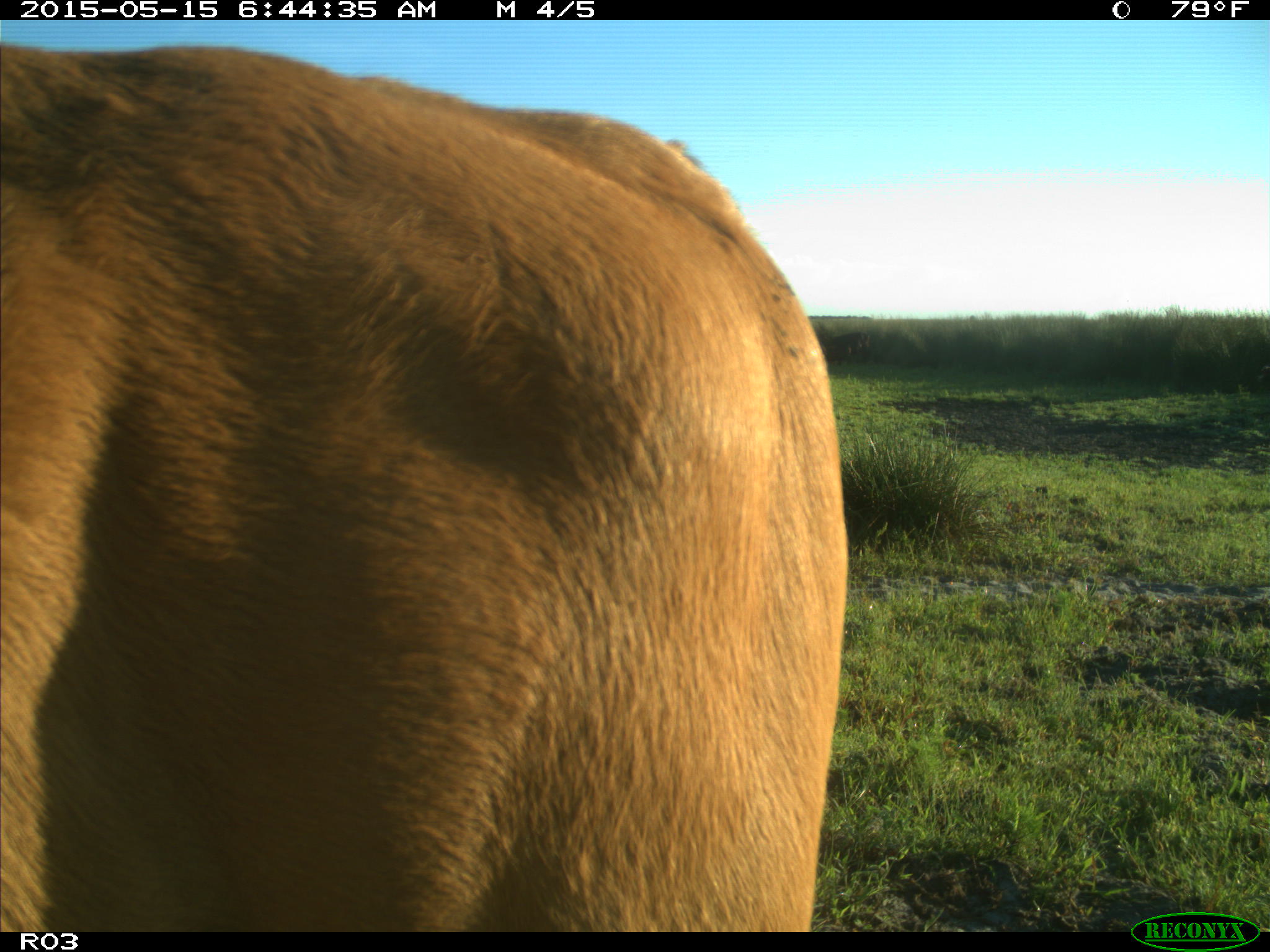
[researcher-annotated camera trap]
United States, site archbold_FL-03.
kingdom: Animalia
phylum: Chordata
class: Mammalia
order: Artiodactyla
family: Bovidae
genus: Bos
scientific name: Bos taurus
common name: domestic cow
Bos taurus (domestic cow).